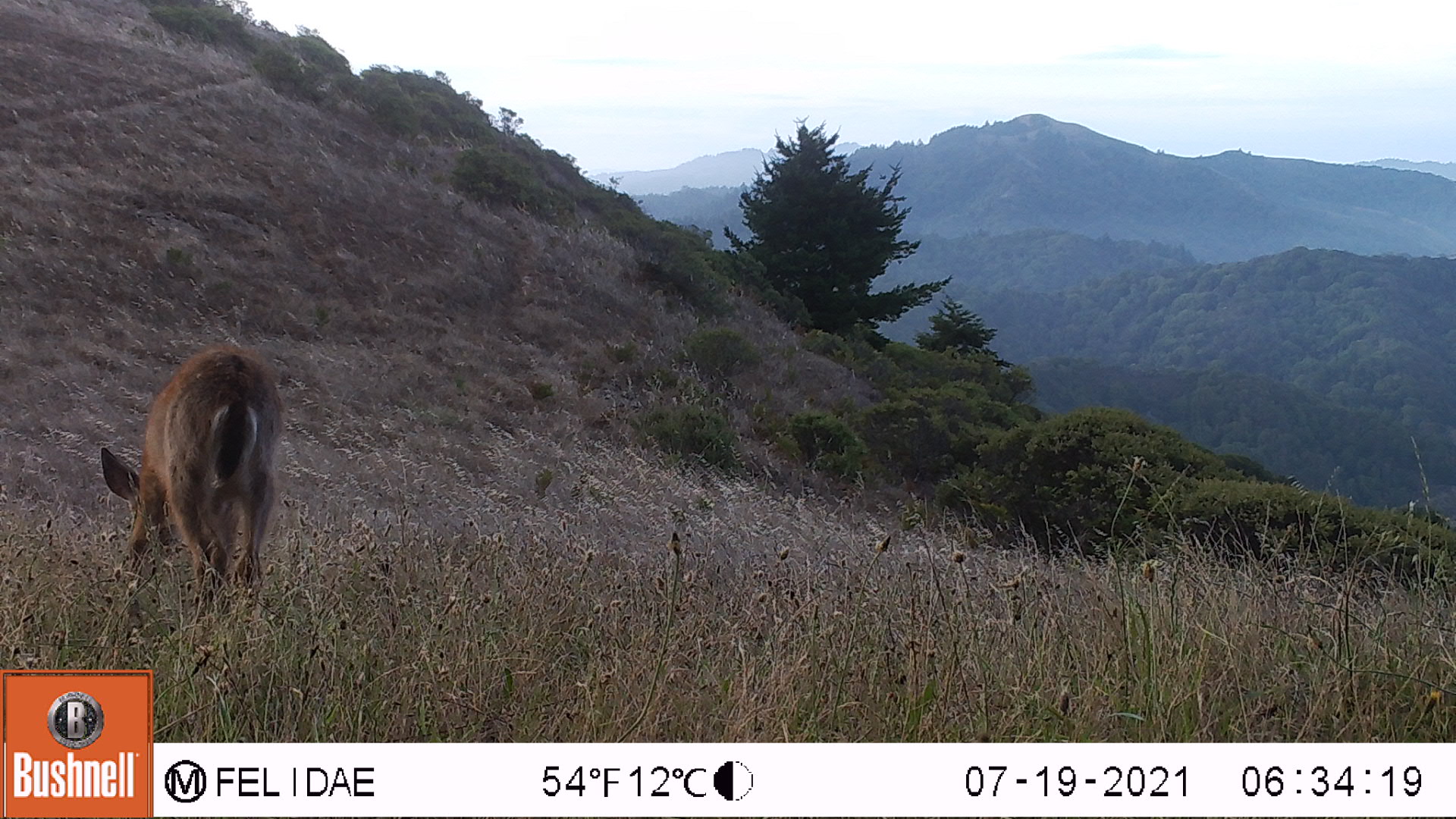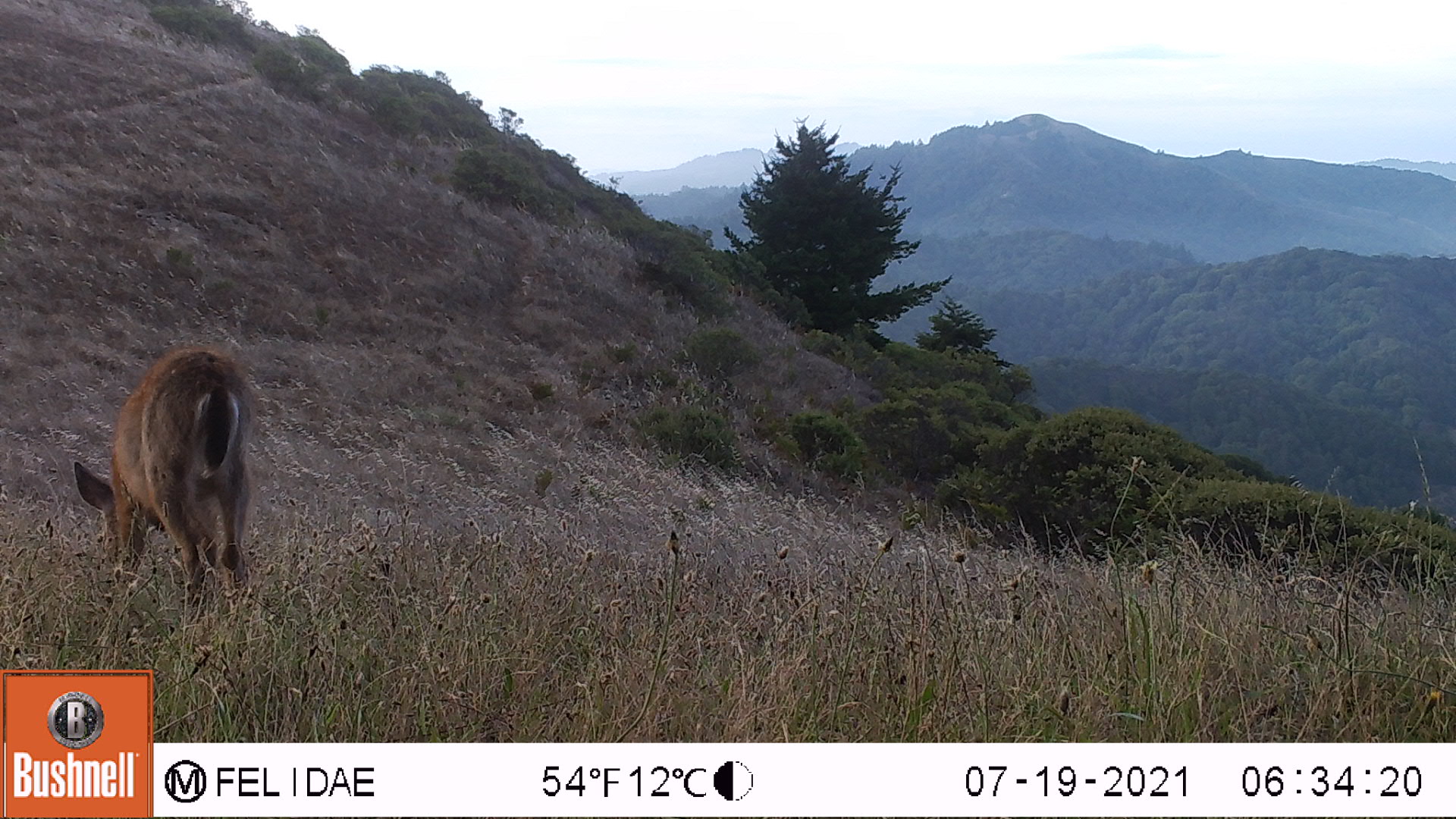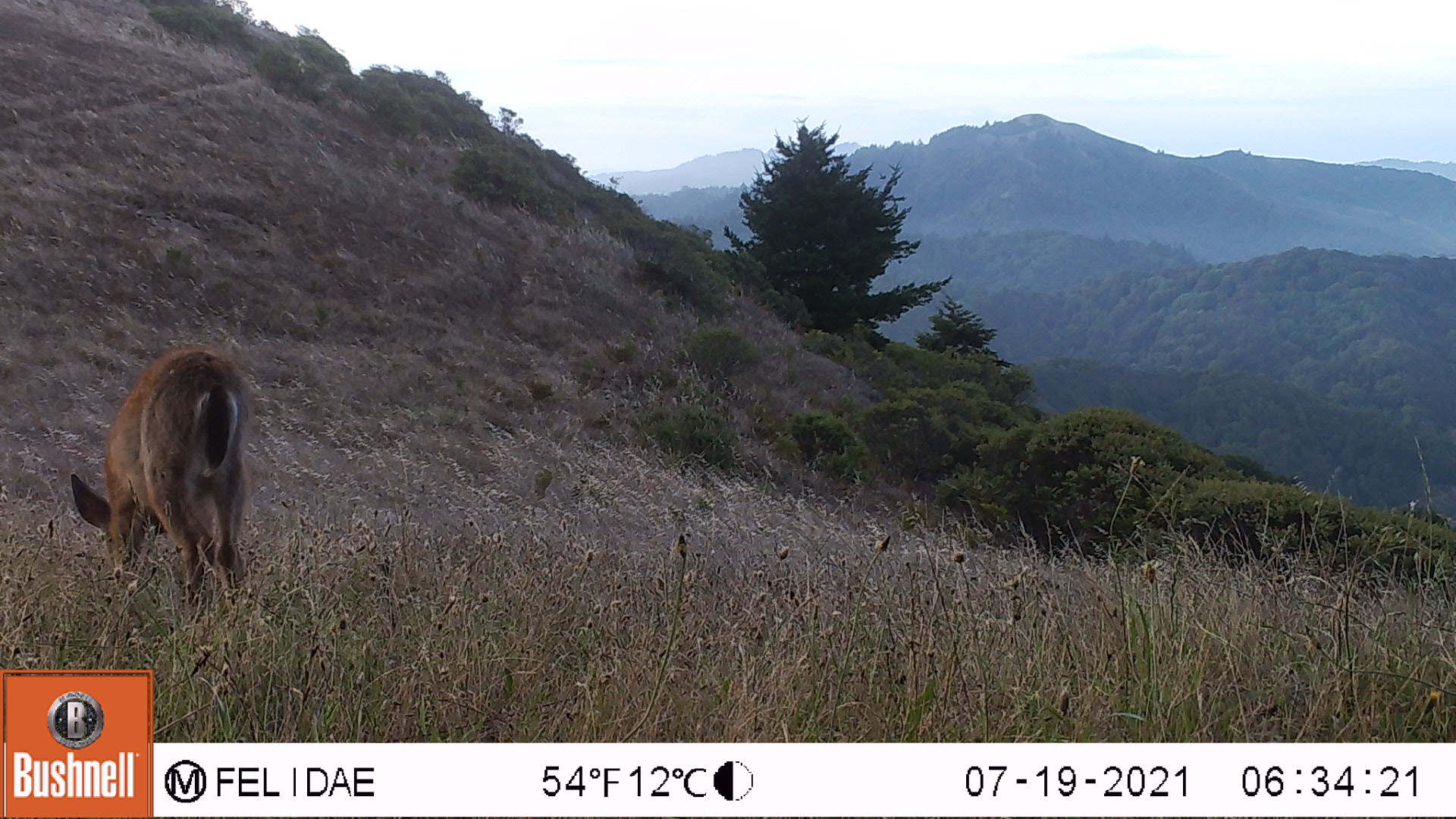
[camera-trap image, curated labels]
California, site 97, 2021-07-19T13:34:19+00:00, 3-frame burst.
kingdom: Animalia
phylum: Chordata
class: Mammalia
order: Artiodactyla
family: Cervidae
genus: Odocoileus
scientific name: Odocoileus hemionus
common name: mule deer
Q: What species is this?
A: Mule deer (Odocoileus hemionus).